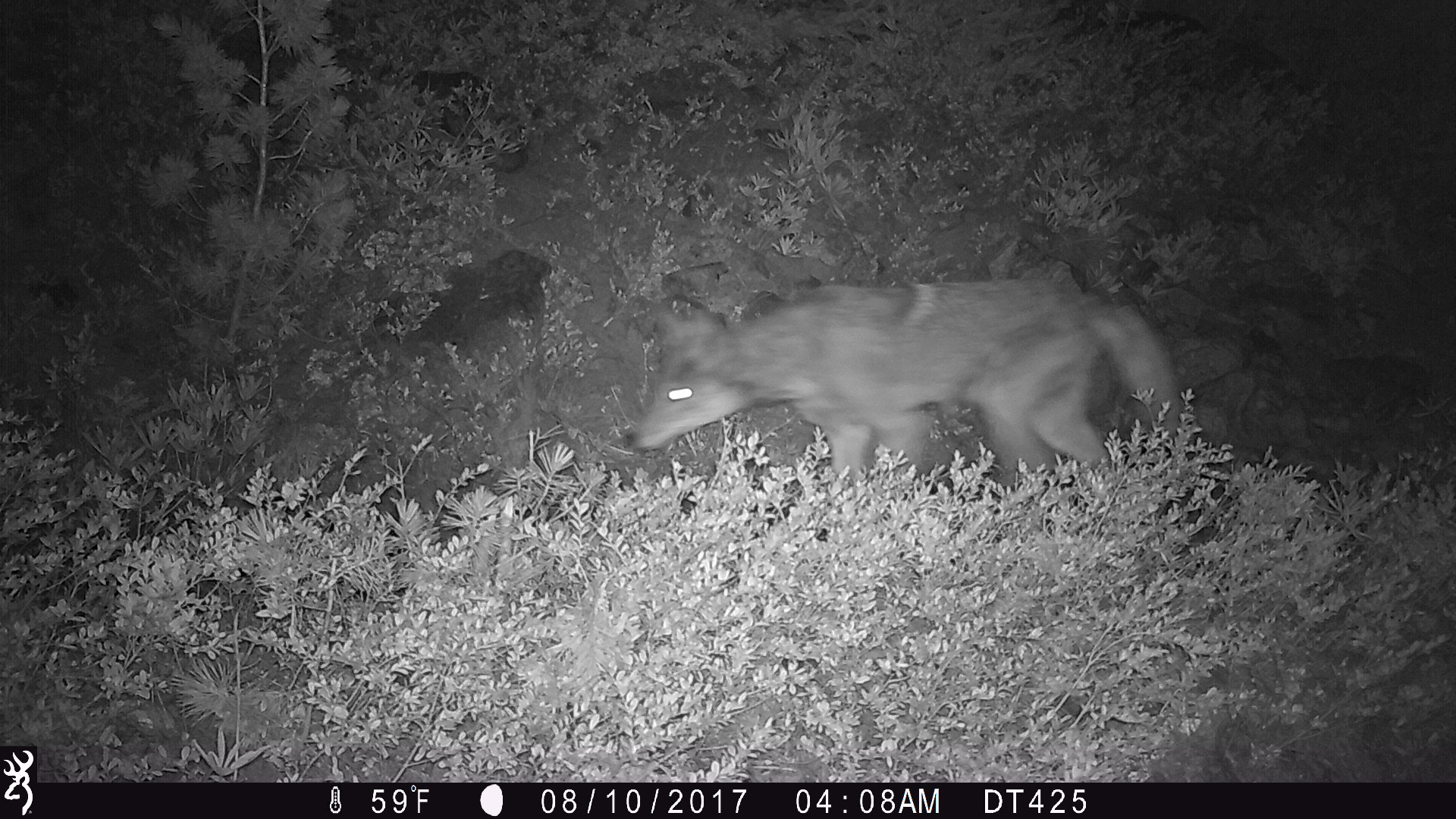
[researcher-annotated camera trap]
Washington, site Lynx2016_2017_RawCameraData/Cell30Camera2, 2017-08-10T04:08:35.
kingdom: Animalia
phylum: Chordata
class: Mammalia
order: Carnivora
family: Canidae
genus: Canis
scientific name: Canis latrans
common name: coyote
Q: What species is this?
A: Canis latrans (coyote).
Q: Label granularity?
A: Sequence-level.